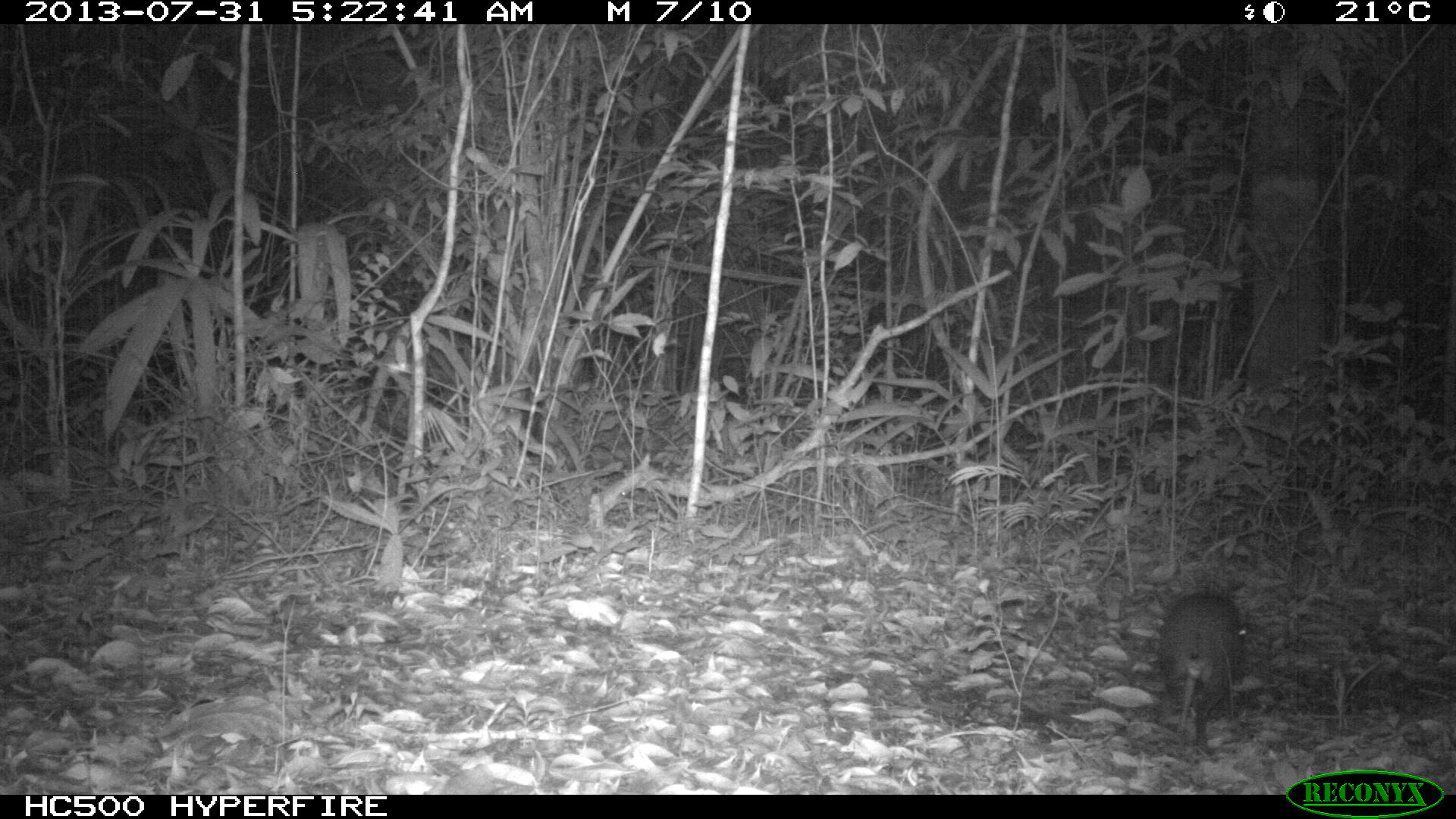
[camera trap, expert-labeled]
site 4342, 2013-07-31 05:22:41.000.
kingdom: Animalia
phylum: Chordata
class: Mammalia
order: Rodentia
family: Dasyproctidae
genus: Dasyprocta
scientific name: Dasyprocta punctata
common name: central american agouti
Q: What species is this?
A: Dasyprocta punctata (central american agouti).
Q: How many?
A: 1.